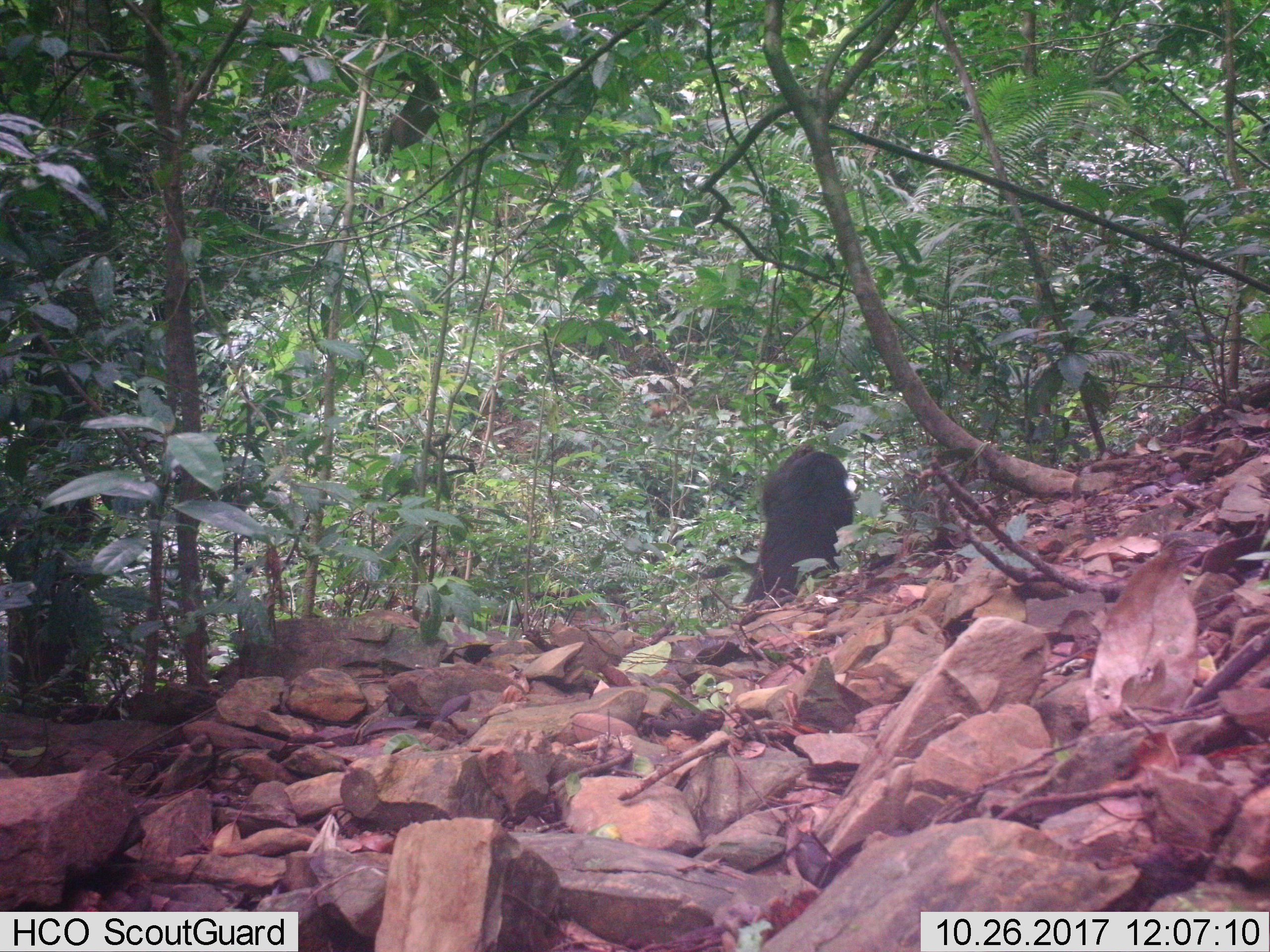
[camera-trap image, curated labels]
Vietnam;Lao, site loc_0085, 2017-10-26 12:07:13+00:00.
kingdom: Animalia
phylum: Chordata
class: Mammalia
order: Primates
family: Cercopithecidae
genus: Macaca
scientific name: Macaca arctoides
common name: stump-tailed macaque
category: stump tailed macaque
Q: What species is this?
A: Stump tailed macaque (stump-tailed macaque) (Macaca arctoides).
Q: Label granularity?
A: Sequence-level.